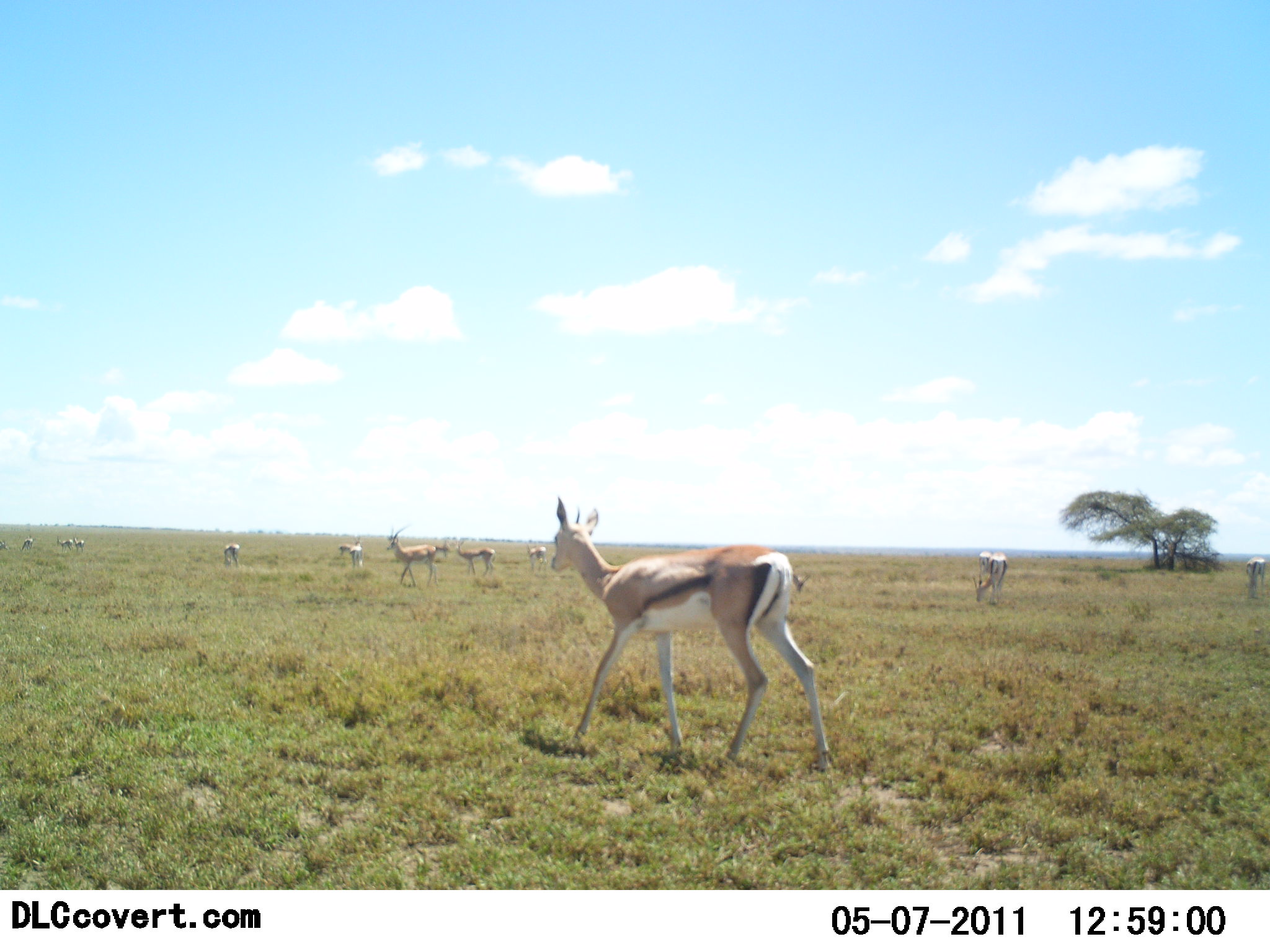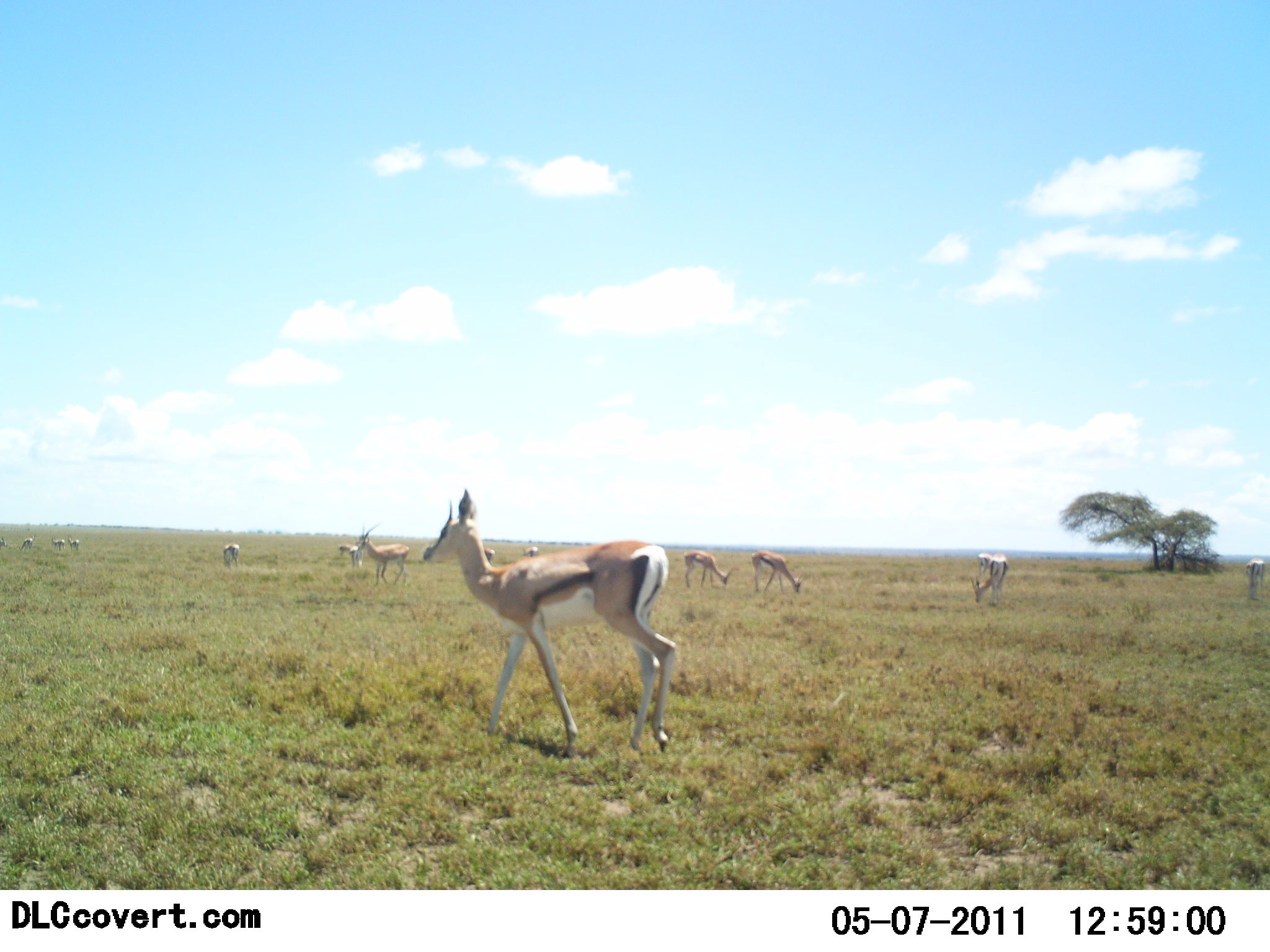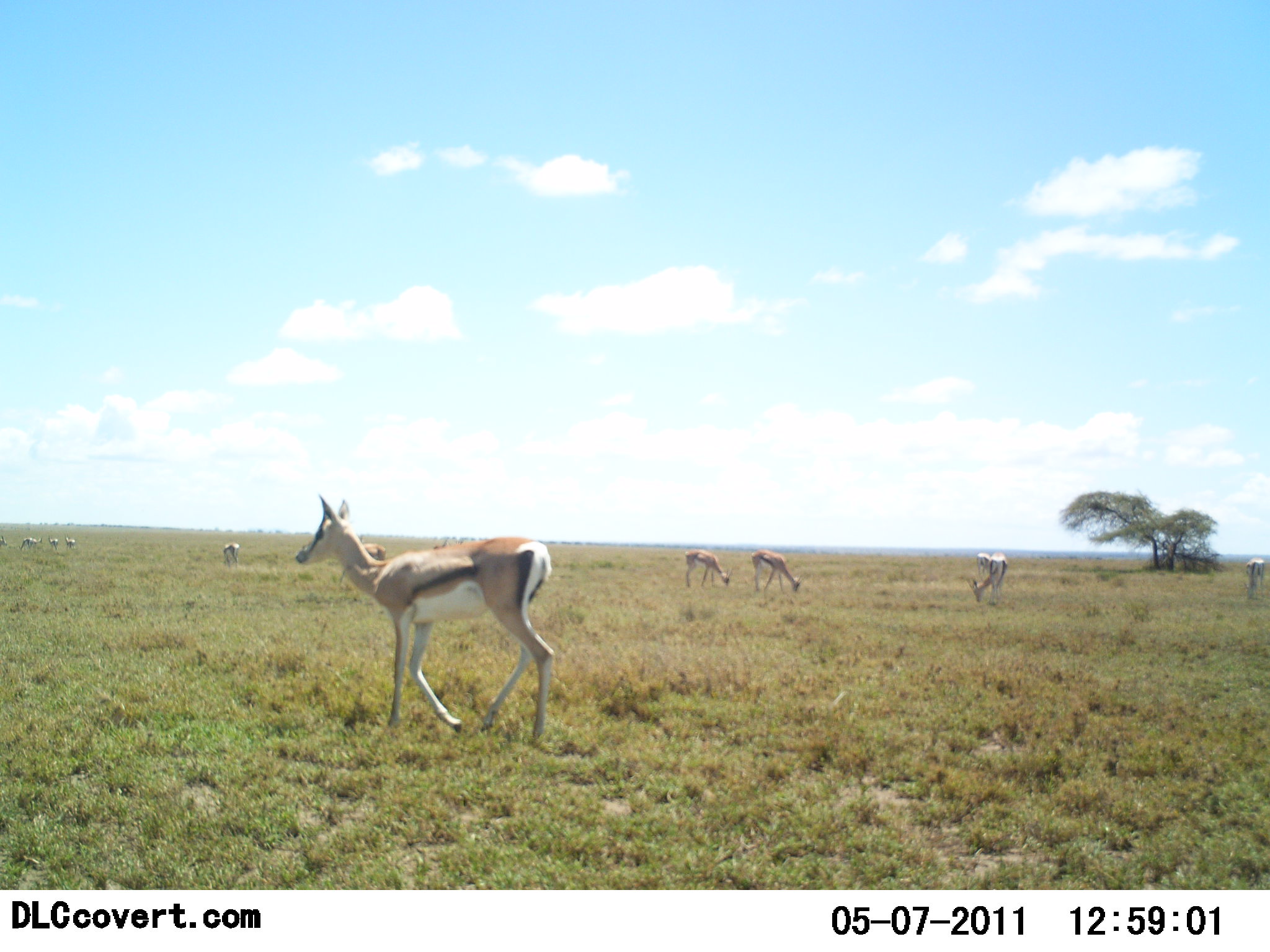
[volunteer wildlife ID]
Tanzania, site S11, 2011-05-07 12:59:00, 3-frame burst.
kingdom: Animalia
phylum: Chordata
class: Mammalia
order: Artiodactyla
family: Bovidae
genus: Eudorcas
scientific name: Eudorcas thomsonii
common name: thomson's gazelle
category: gazellethomsons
Gazellethomsons (thomson's gazelle) (Eudorcas thomsonii), count 11-50. Behavior (volunteer vote fractions): standing 42%, resting 0%, moving 83%, interacting 0%. Young present (vote fraction): 0%. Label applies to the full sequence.